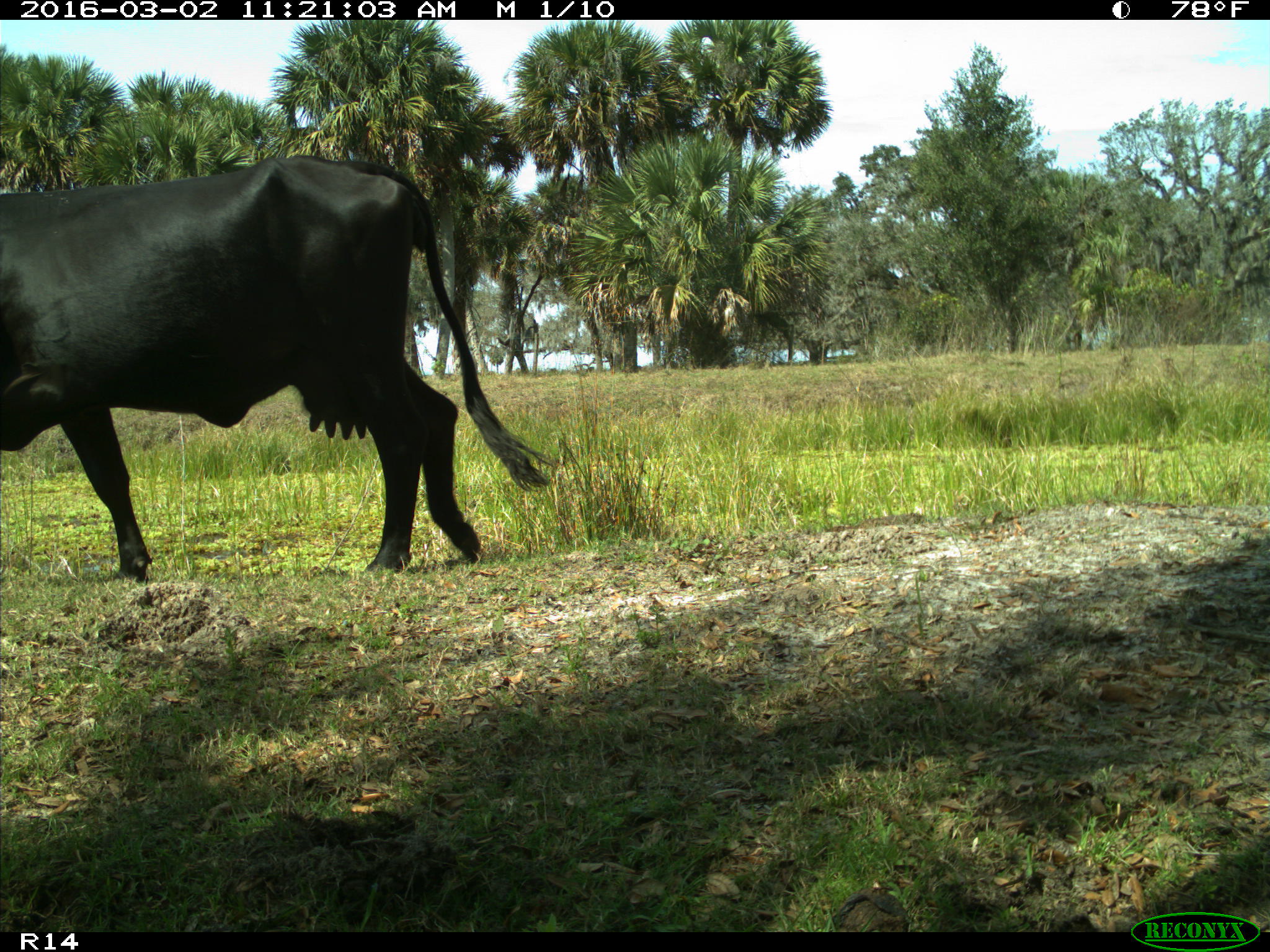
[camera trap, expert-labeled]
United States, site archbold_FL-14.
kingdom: Animalia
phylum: Chordata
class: Mammalia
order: Artiodactyla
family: Bovidae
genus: Bos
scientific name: Bos taurus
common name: domestic cow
Bos taurus (domestic cow).